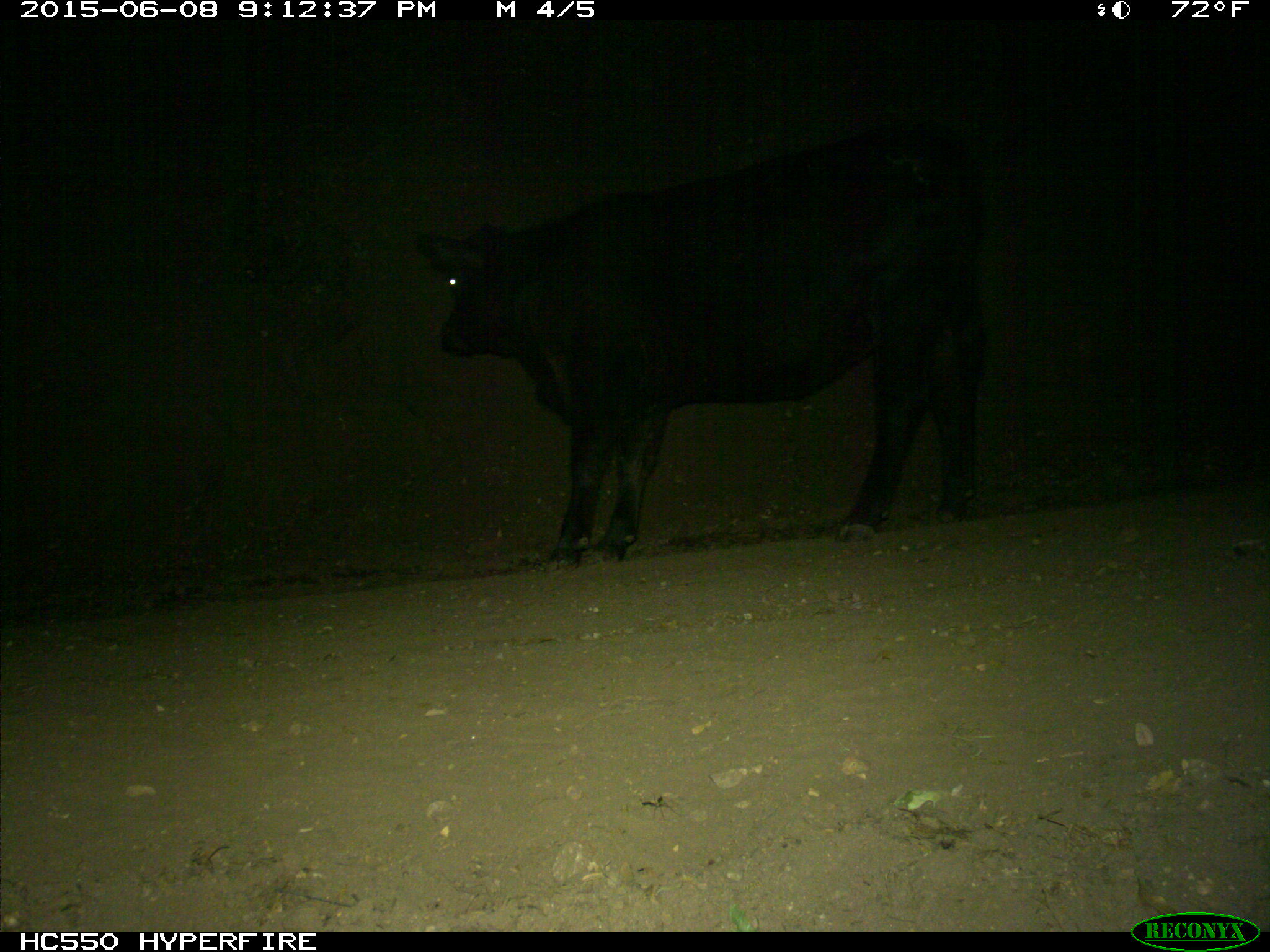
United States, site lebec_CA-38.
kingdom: Animalia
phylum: Chordata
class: Mammalia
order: Artiodactyla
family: Bovidae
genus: Bos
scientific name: Bos taurus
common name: domestic cow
Bos taurus (domestic cow).